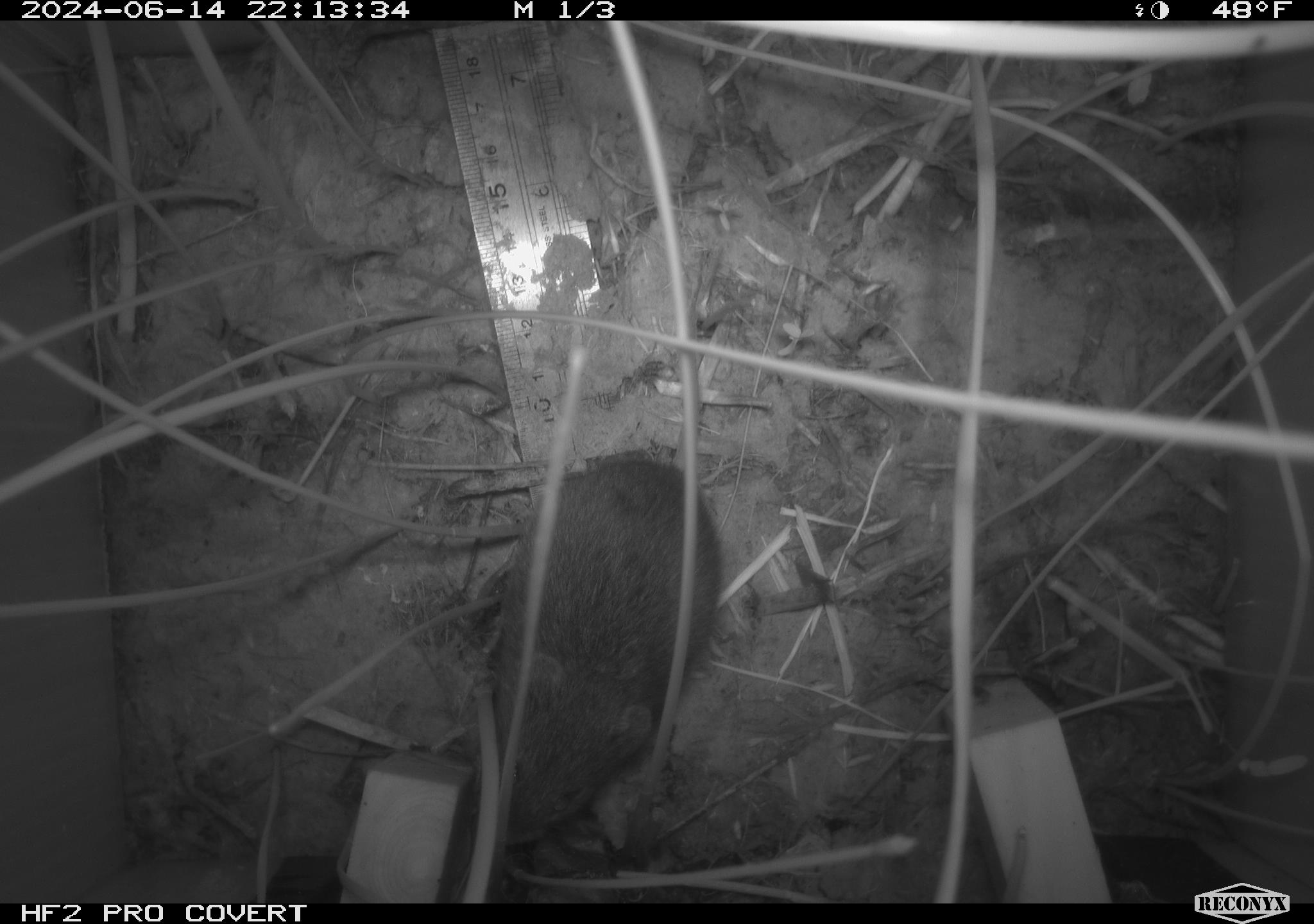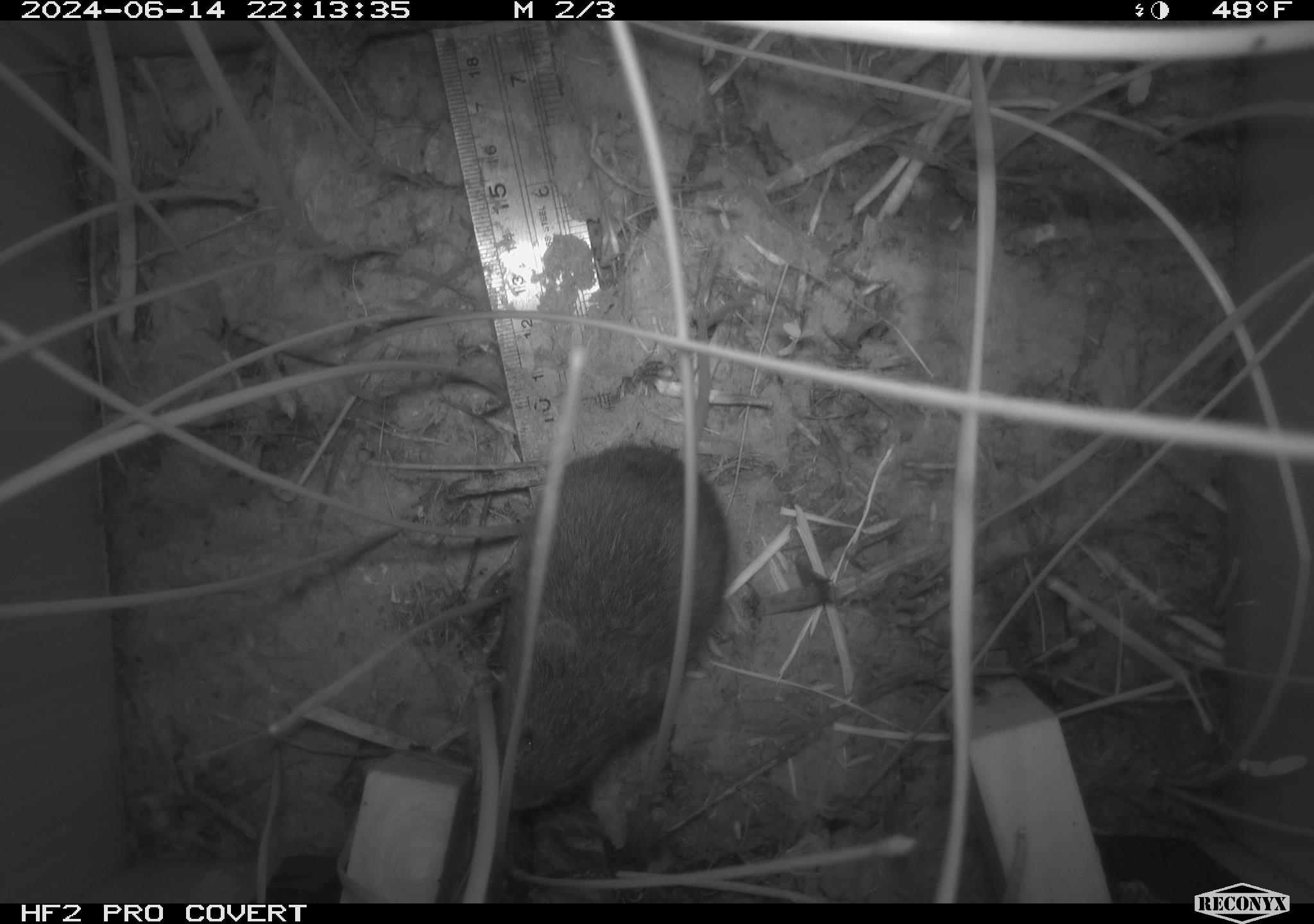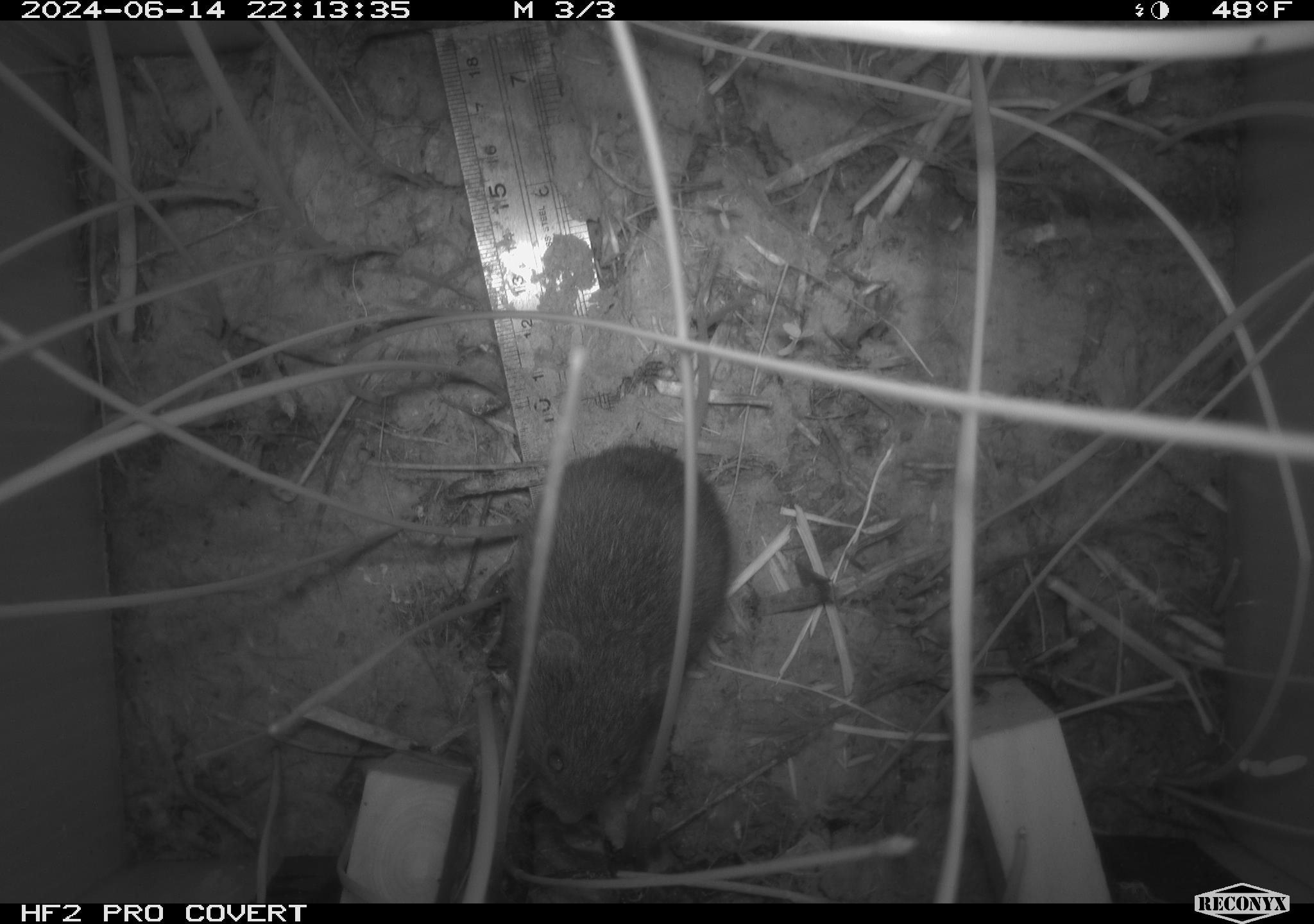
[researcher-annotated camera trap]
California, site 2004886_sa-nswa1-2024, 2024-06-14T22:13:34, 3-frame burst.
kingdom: Animalia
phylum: Chordata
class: Mammalia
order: Rodentia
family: Cricetidae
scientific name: Arvicolinae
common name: voles, lemmings, and muskrats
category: arvicolinae subfamily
Arvicolinae subfamily (voles, lemmings, and muskrats) (Arvicolinae).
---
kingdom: Animalia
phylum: Chordata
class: Mammalia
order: Rodentia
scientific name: Rodentia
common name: rodent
Rodent (Rodentia).